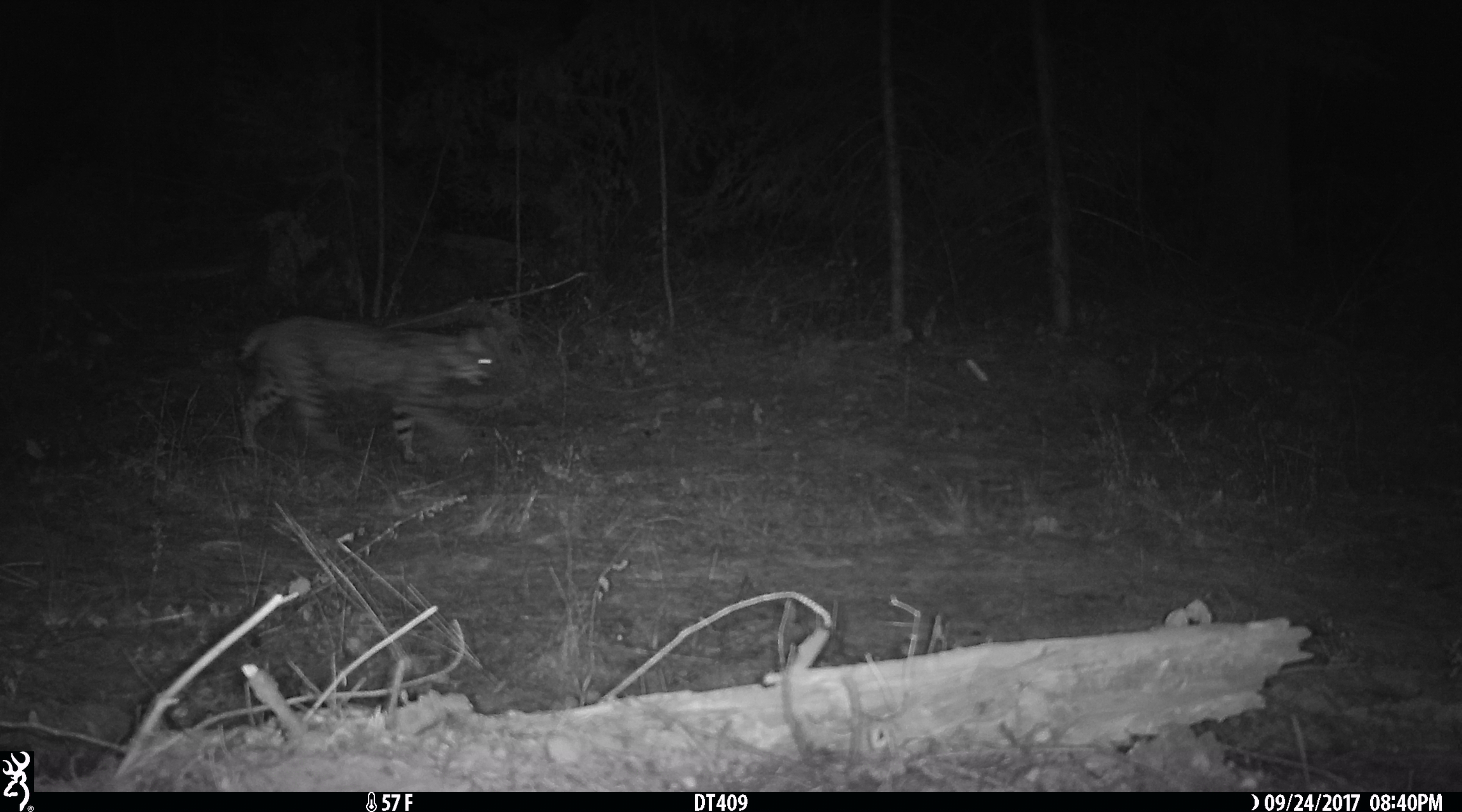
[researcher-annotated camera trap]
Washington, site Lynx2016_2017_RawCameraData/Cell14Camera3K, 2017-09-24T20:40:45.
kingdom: Animalia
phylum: Chordata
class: Mammalia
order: Carnivora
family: Felidae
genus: Lynx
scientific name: Lynx rufus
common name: bobcat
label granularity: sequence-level